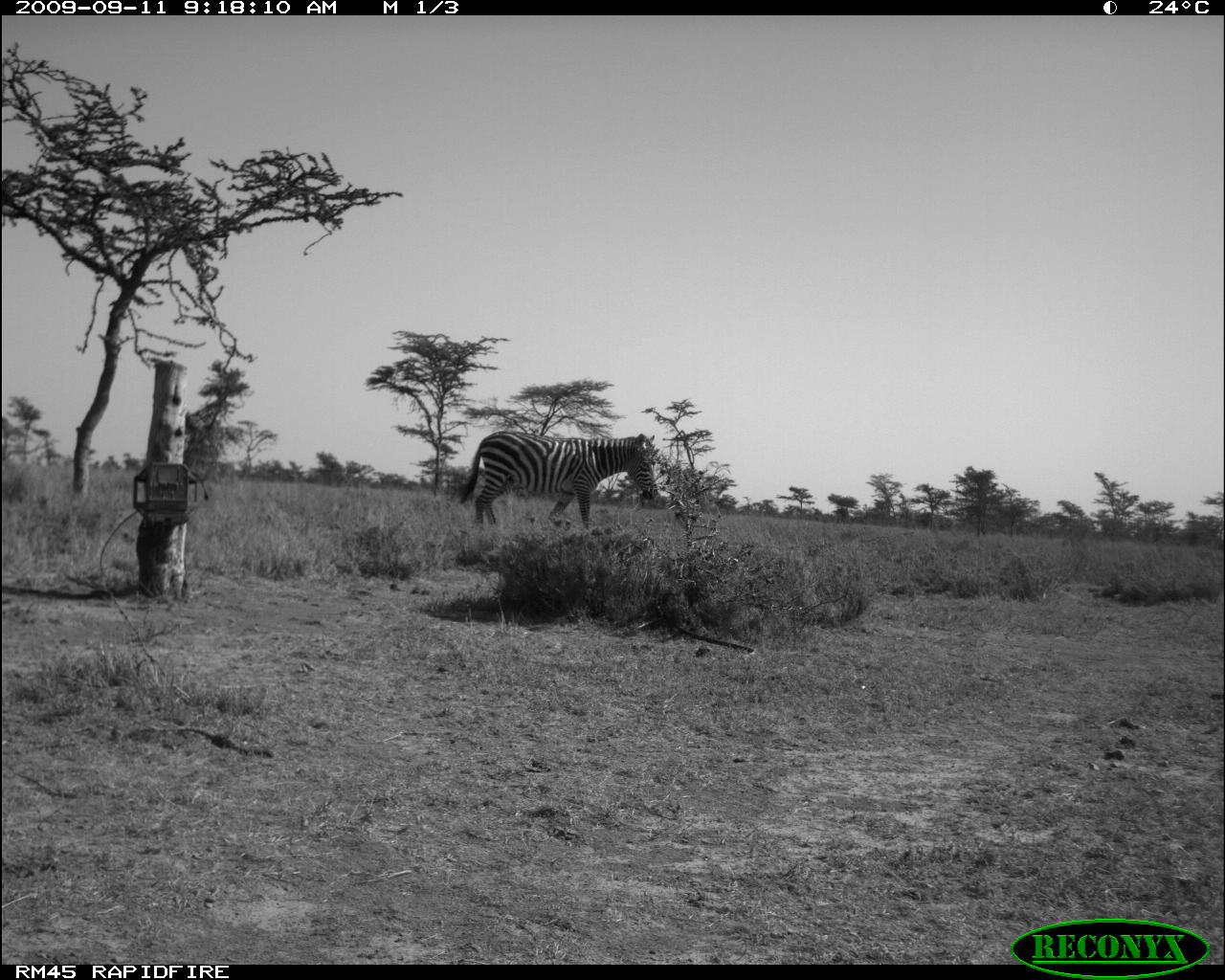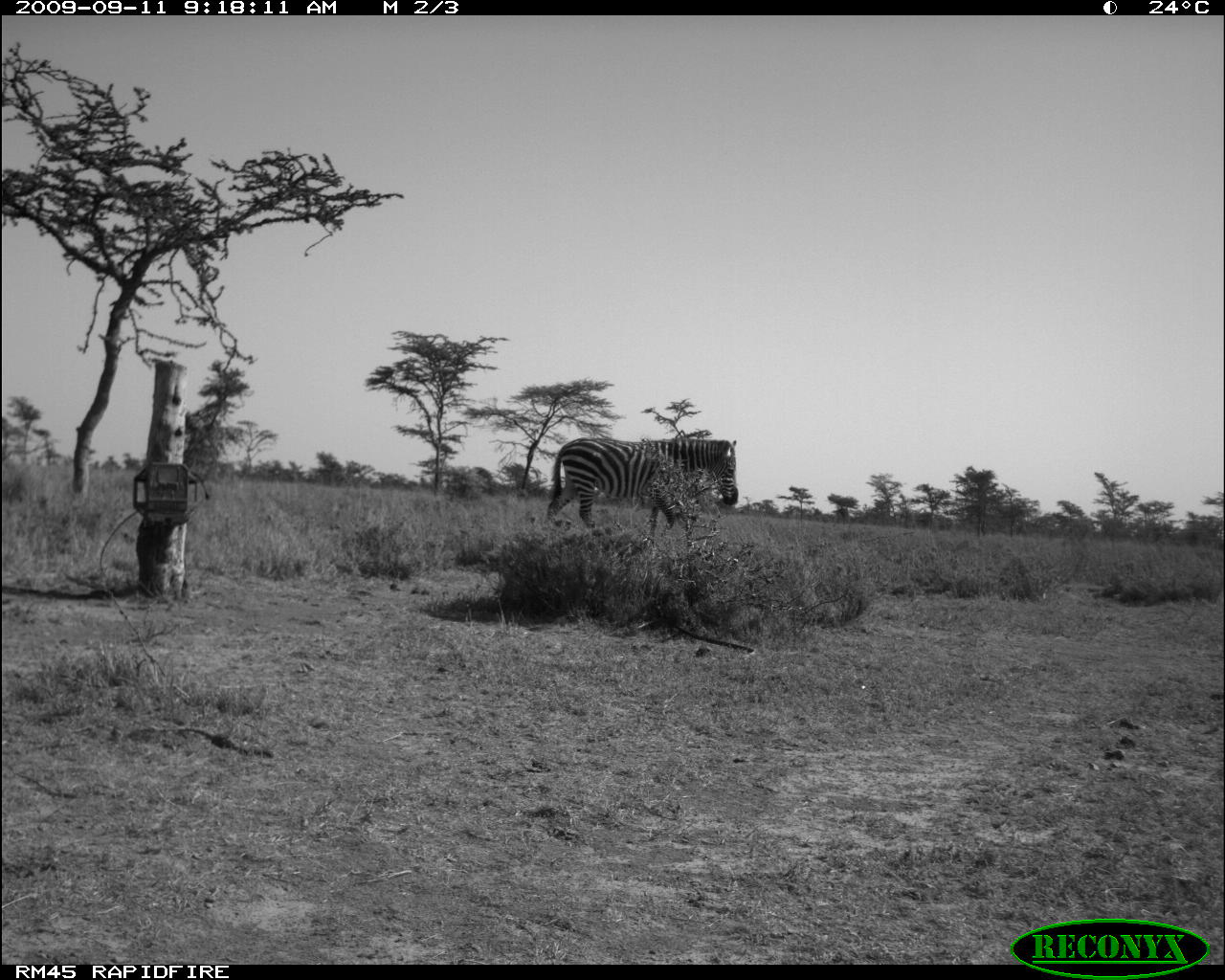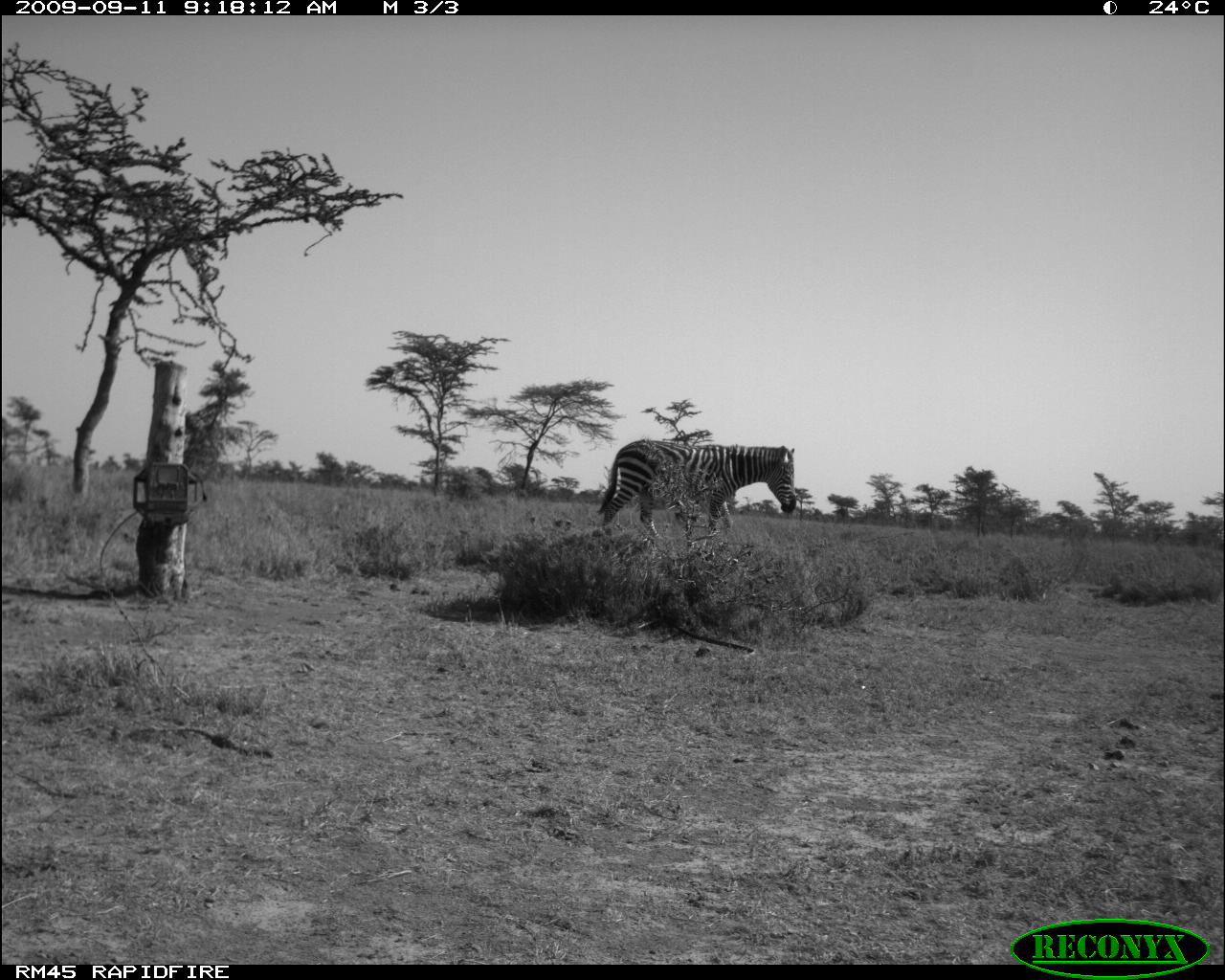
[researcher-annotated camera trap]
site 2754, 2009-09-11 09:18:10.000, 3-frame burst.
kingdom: Animalia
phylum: Chordata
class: Mammalia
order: Perissodactyla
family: Equidae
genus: Equus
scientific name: Equus quagga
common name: plains zebra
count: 1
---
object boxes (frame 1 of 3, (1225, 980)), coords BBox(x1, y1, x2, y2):
equus quagga: BBox(453, 428, 659, 533)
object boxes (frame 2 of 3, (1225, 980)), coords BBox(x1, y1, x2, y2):
equus quagga: BBox(543, 434, 740, 539)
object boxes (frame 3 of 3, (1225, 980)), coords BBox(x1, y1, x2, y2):
equus quagga: BBox(594, 437, 799, 540)